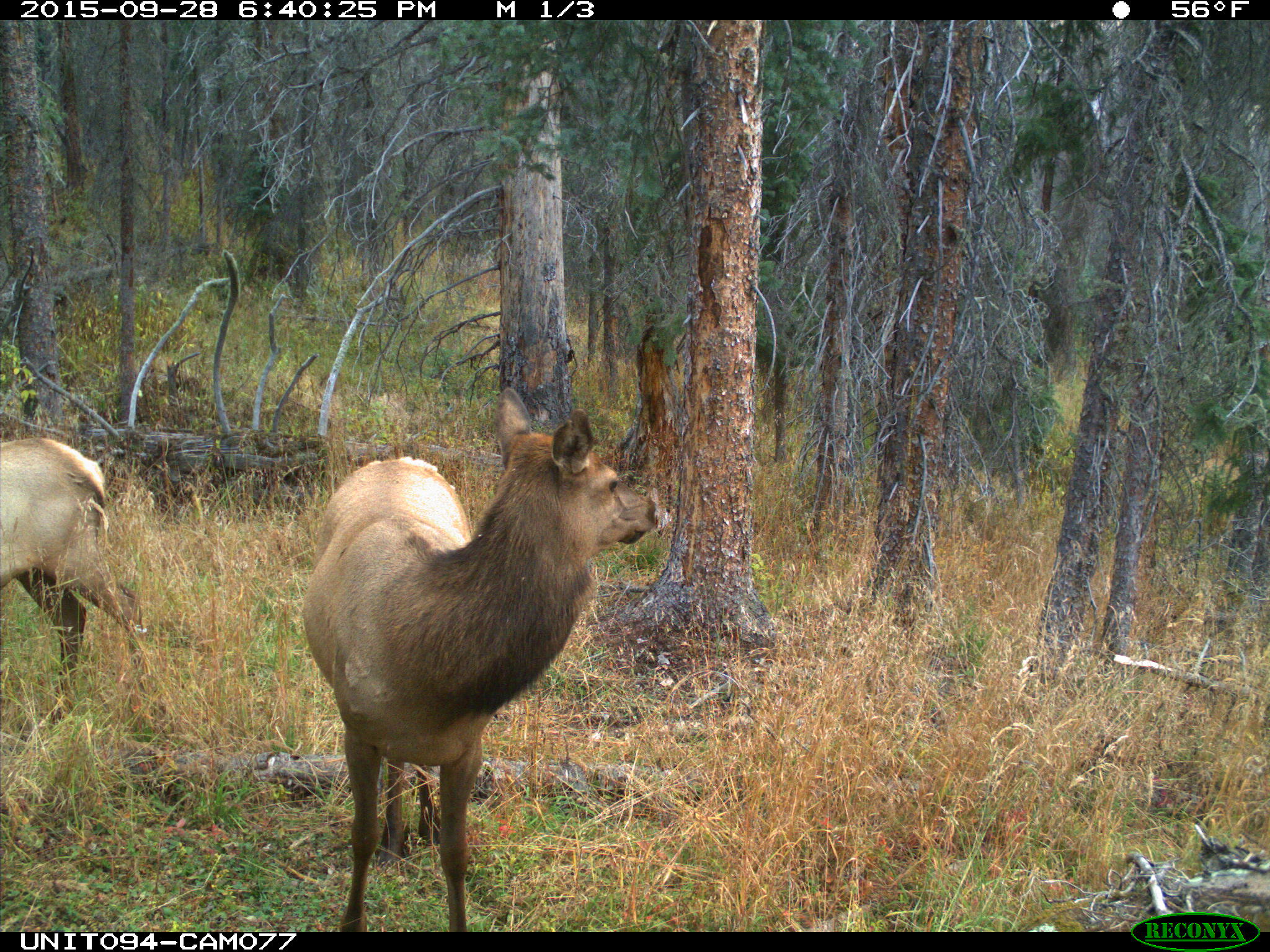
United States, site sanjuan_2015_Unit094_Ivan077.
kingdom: Animalia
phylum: Chordata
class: Mammalia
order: Artiodactyla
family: Cervidae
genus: Cervus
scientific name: Cervus elaphus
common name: red deer